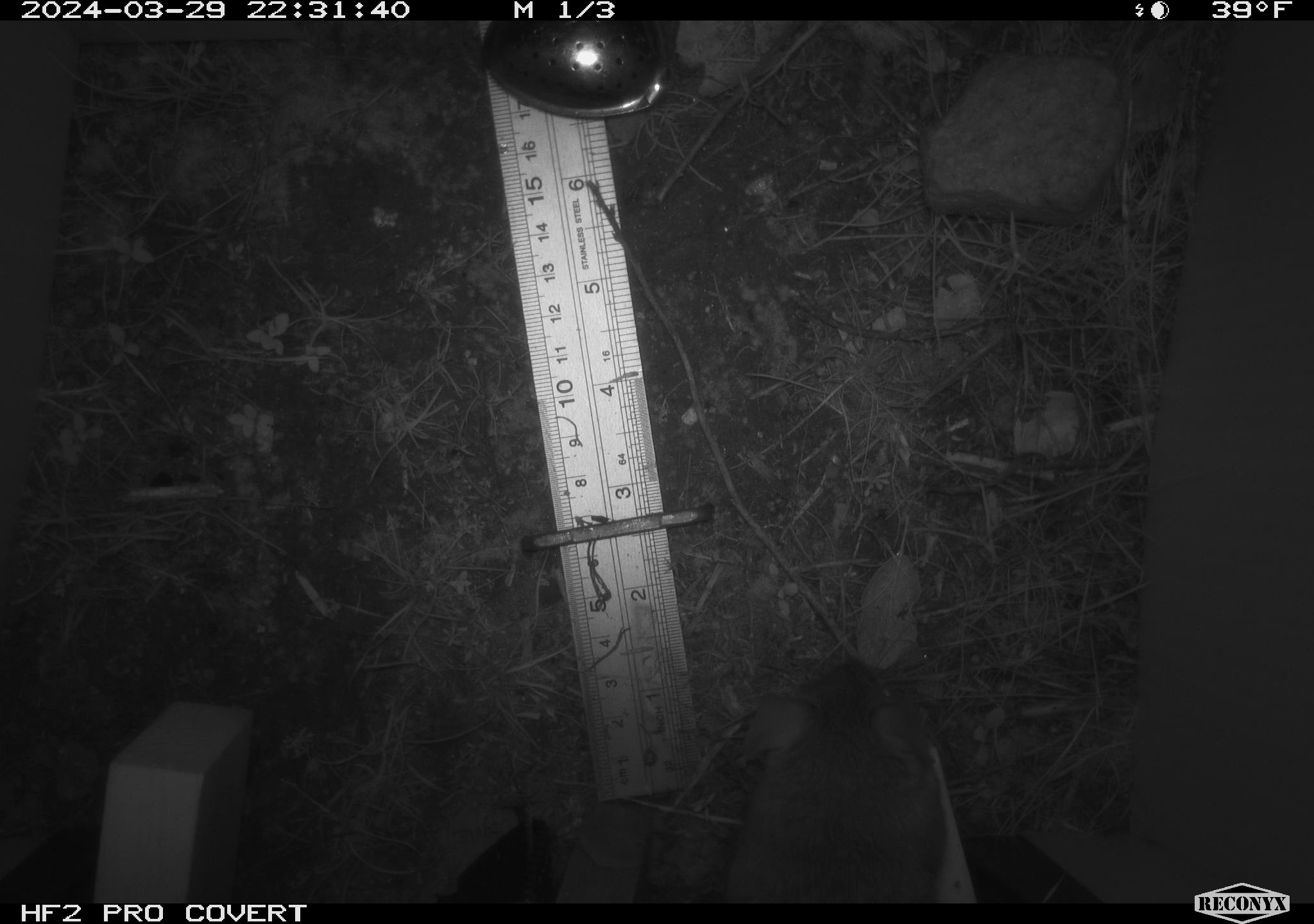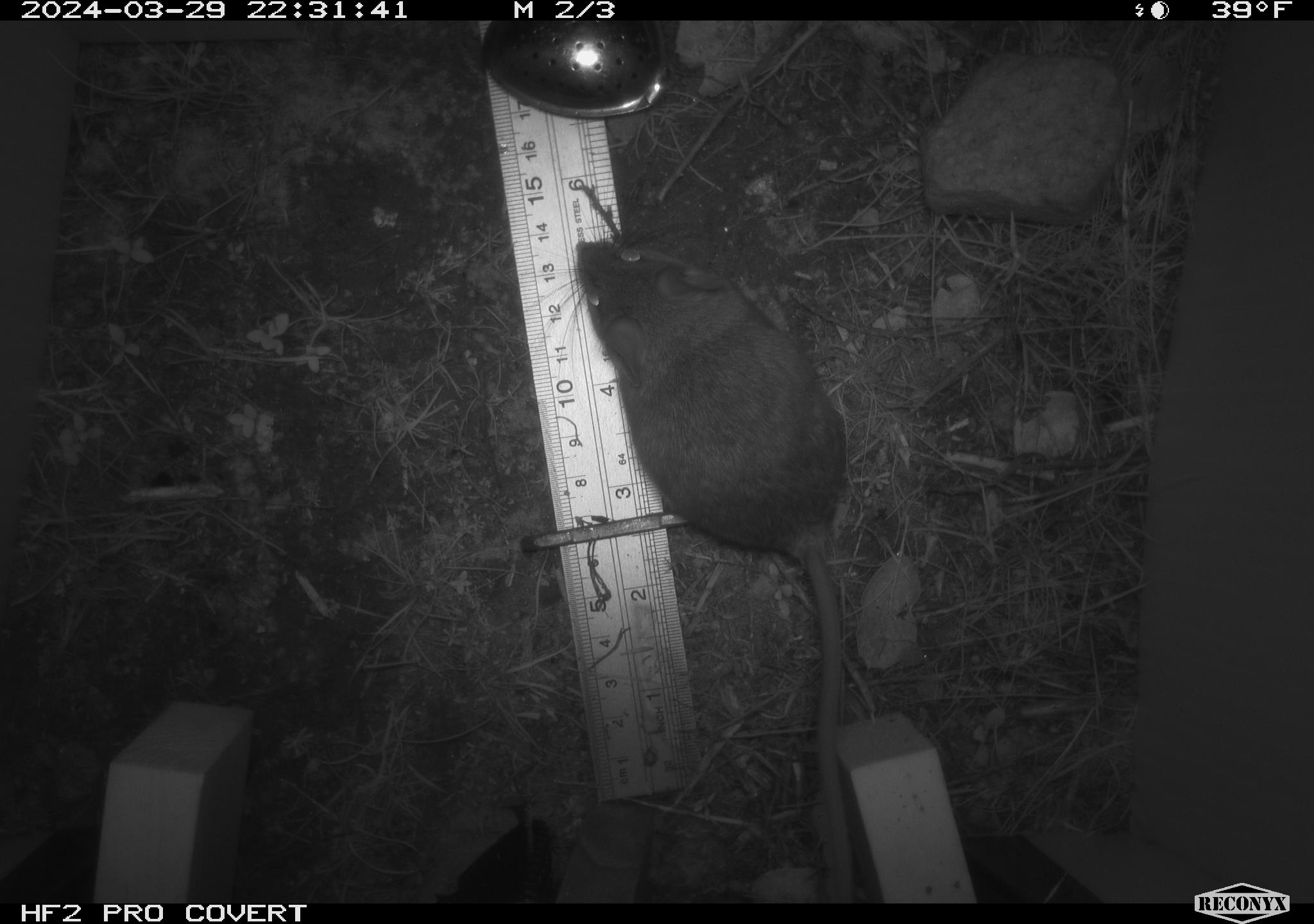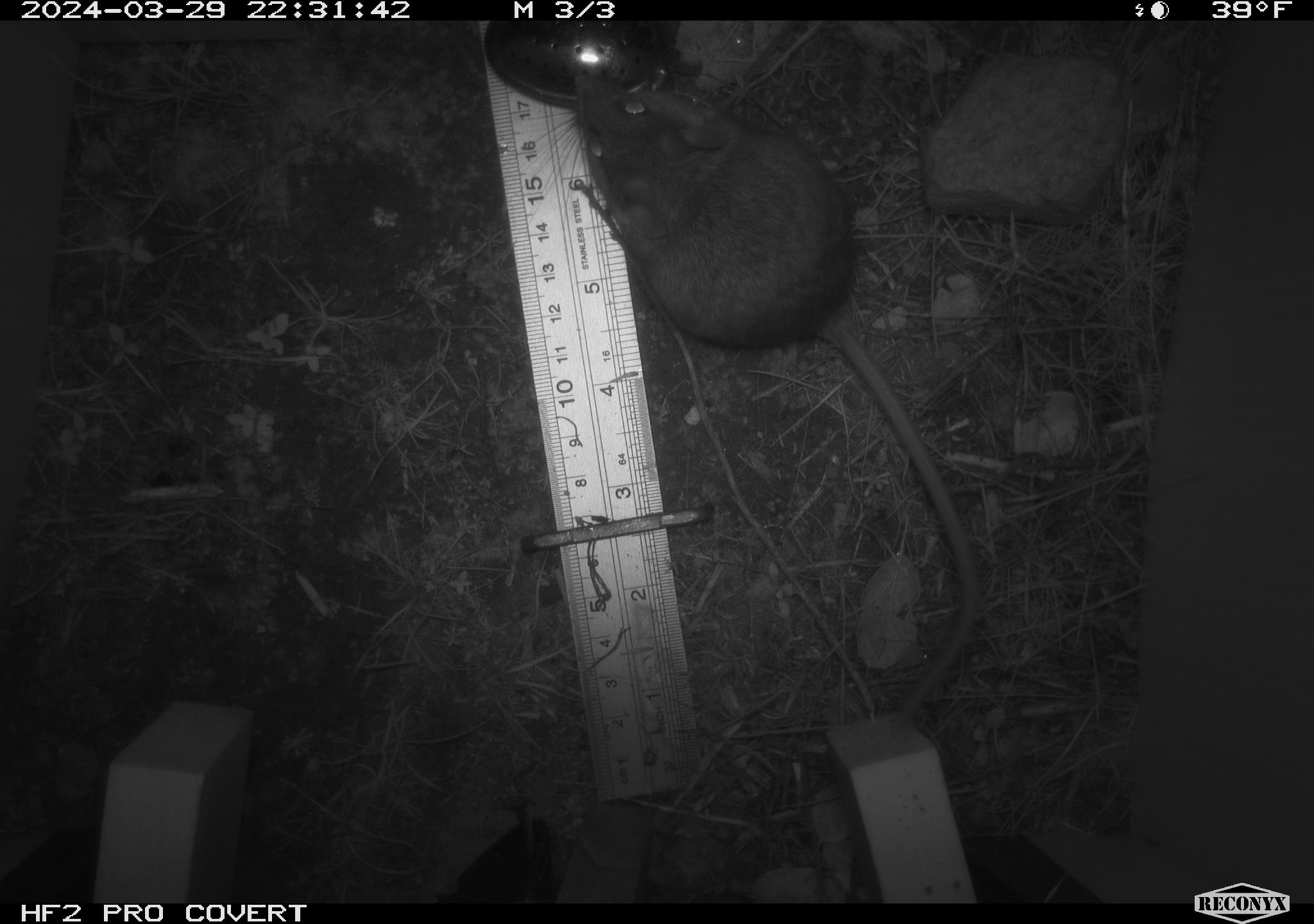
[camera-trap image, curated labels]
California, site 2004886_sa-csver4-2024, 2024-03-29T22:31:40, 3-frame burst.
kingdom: Animalia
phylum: Chordata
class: Mammalia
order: Rodentia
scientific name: Rodentia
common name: mouse species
Mouse species (Rodentia).